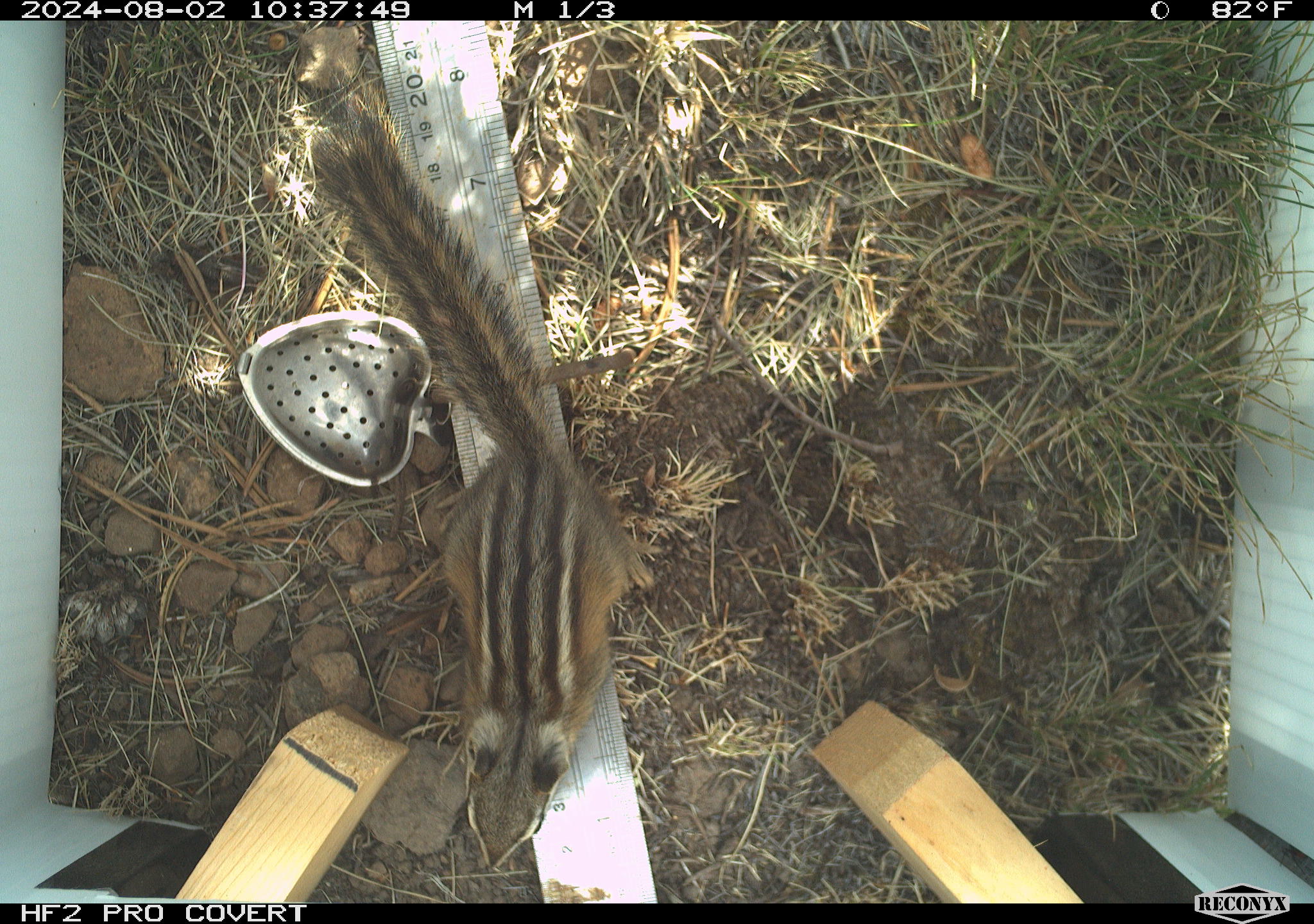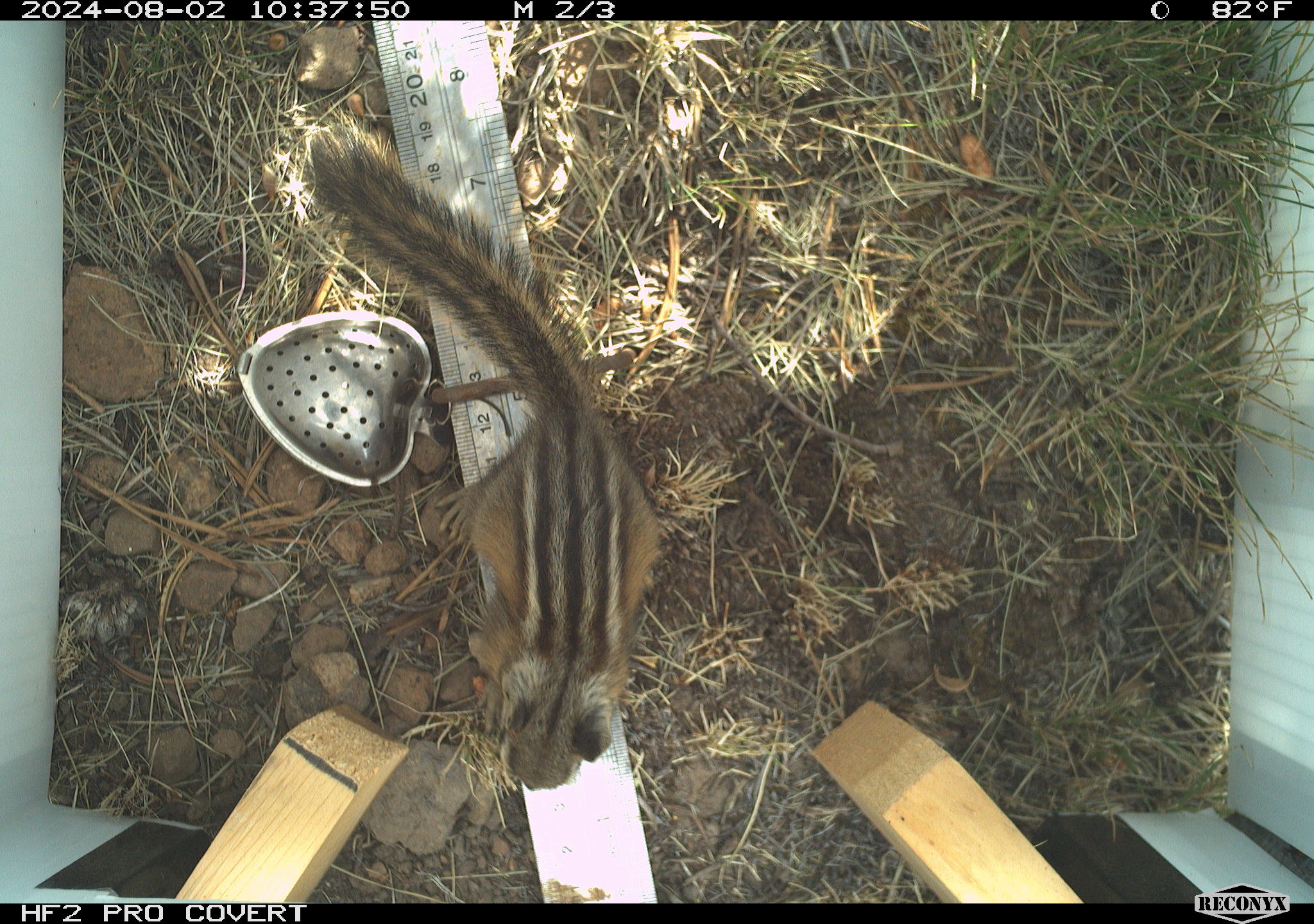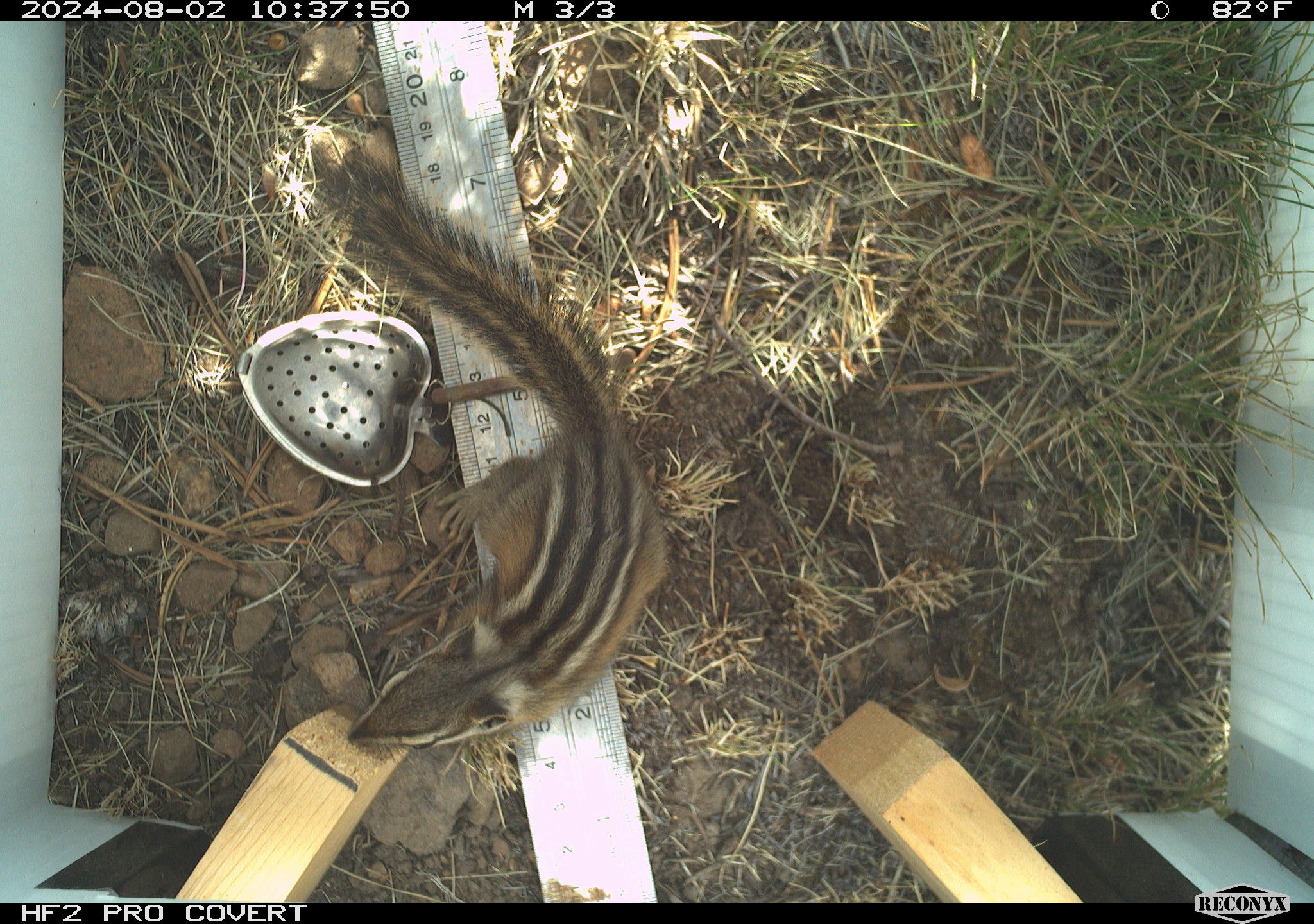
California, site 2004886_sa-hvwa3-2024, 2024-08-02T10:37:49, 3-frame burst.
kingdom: Animalia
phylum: Chordata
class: Mammalia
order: Rodentia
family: Sciuridae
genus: Neotamias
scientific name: Neotamias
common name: western chipmunks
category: neotamias species